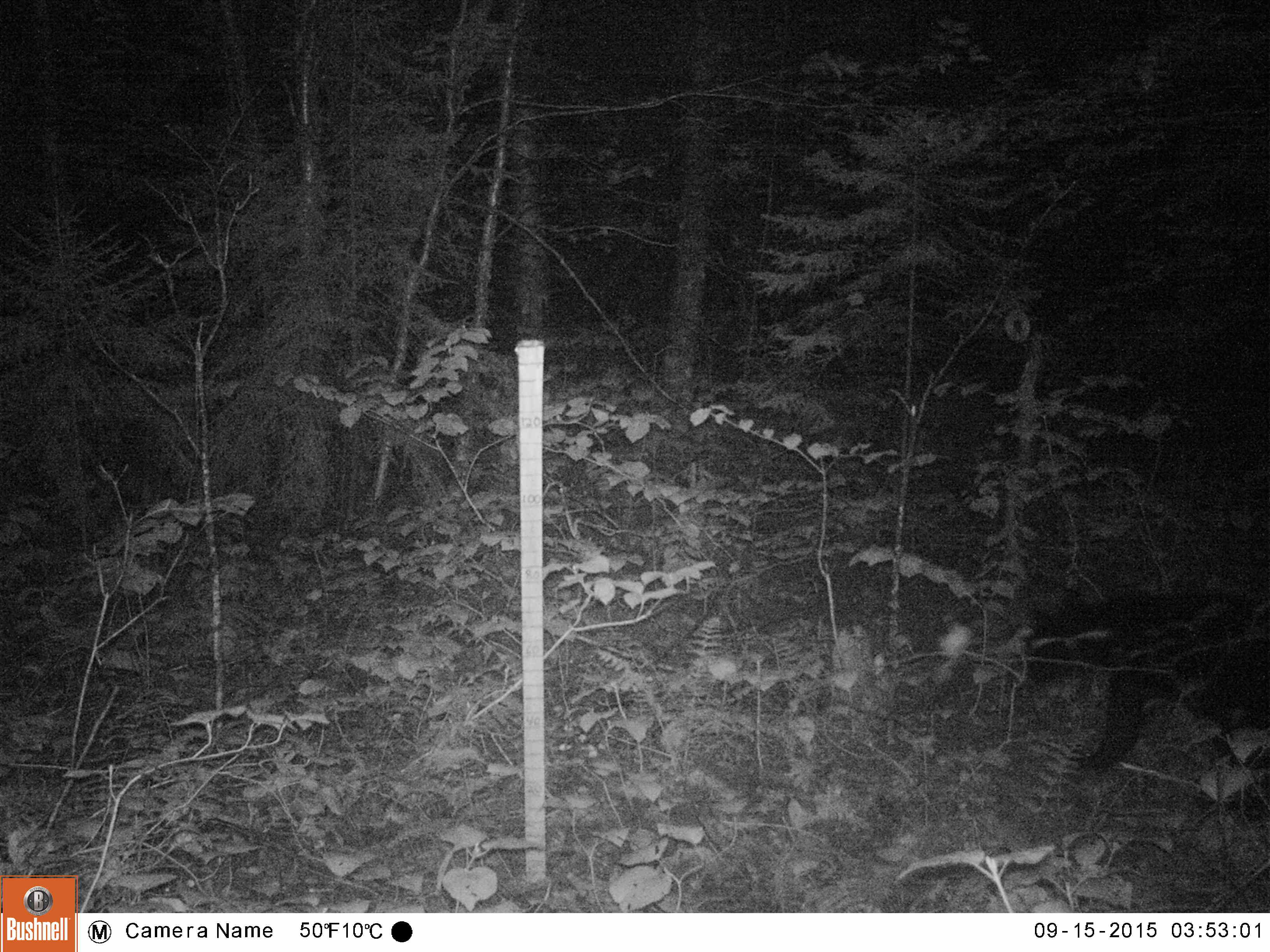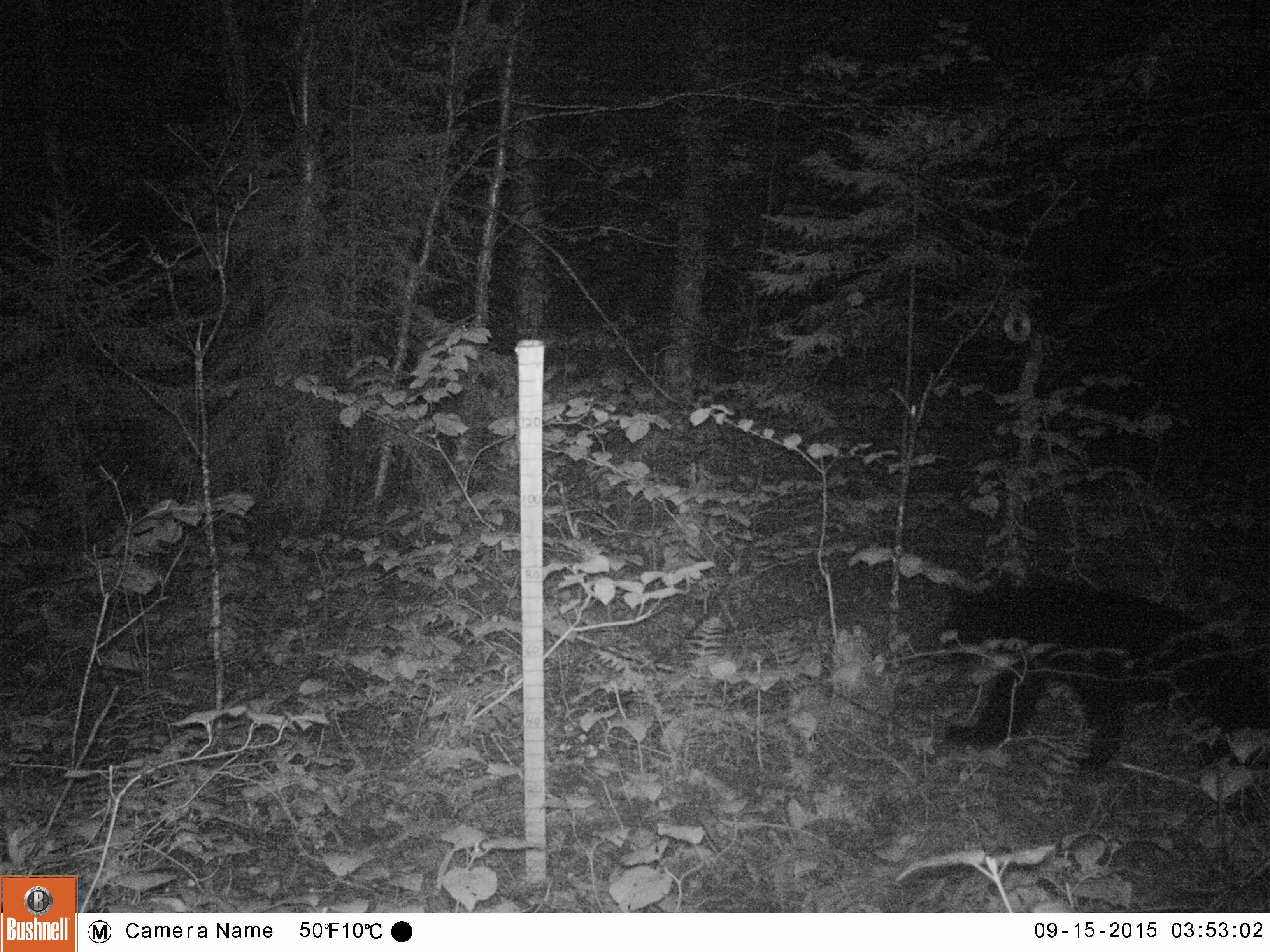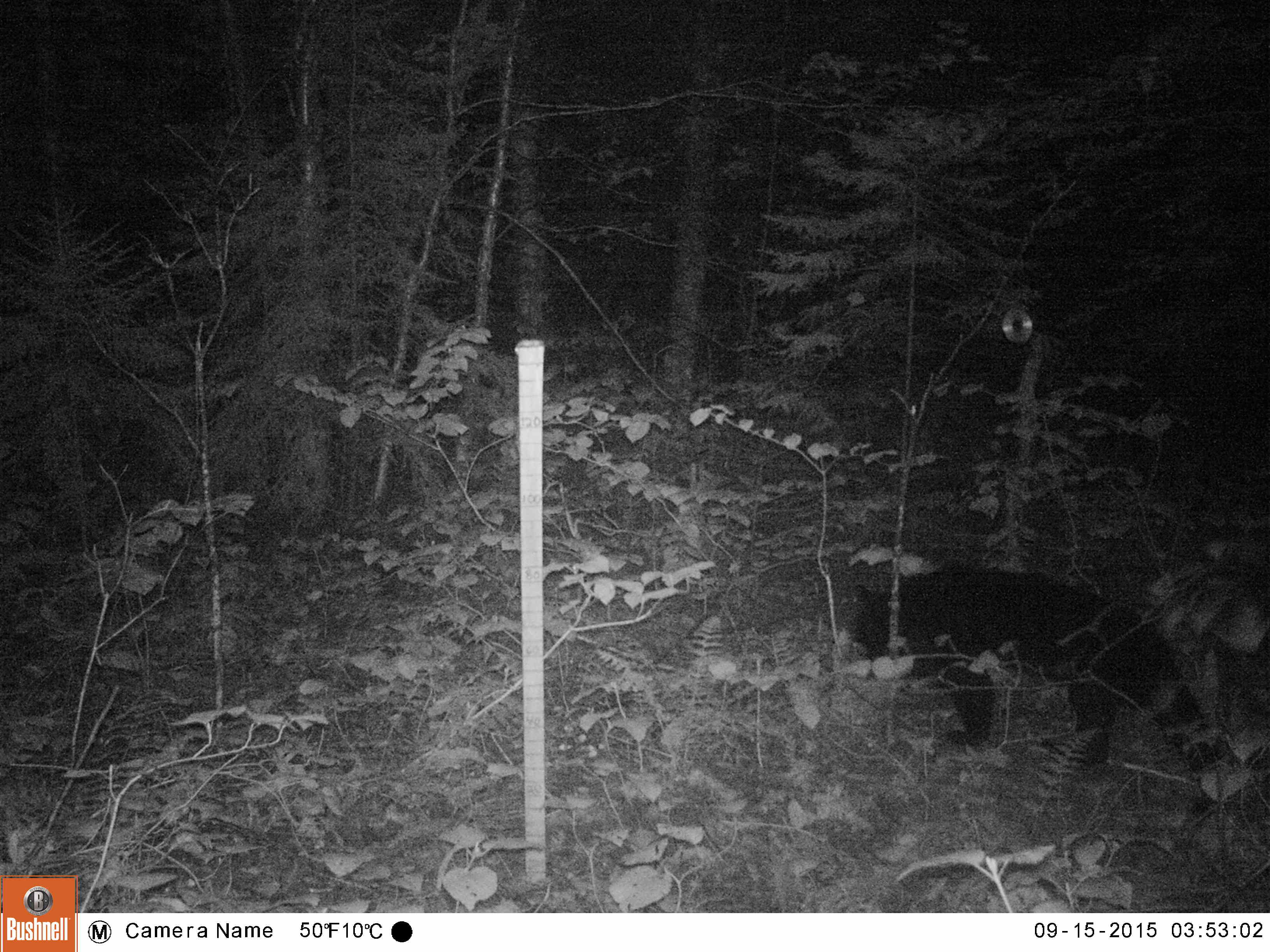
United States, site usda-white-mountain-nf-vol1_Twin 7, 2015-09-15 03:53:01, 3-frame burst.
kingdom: Animalia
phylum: Chordata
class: Mammalia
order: Carnivora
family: Ursidae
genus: Ursus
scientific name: Ursus americanus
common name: black bear